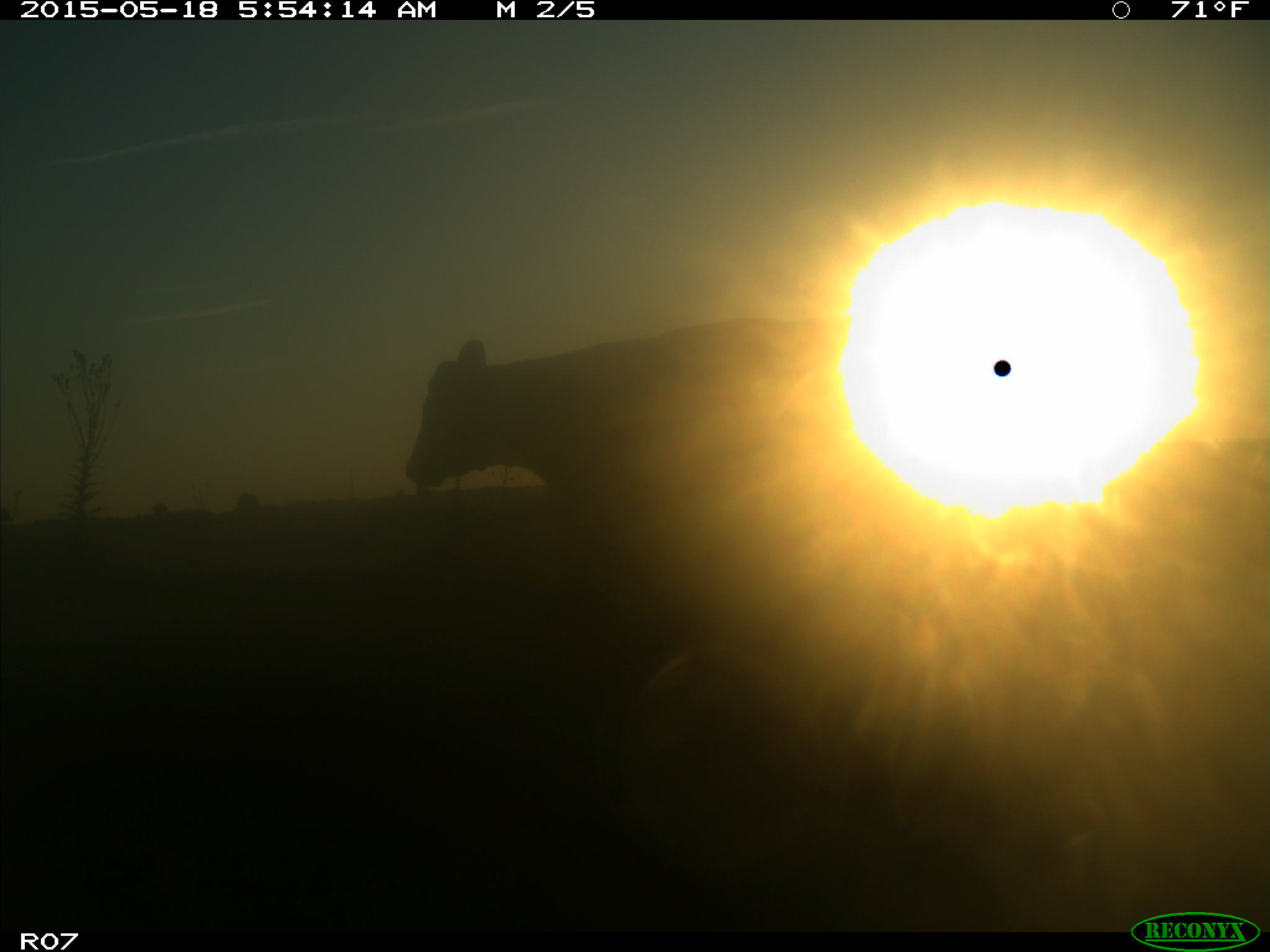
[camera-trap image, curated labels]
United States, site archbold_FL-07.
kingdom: Animalia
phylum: Chordata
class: Mammalia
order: Artiodactyla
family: Bovidae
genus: Bos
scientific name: Bos taurus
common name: domestic cow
Bos taurus (domestic cow).